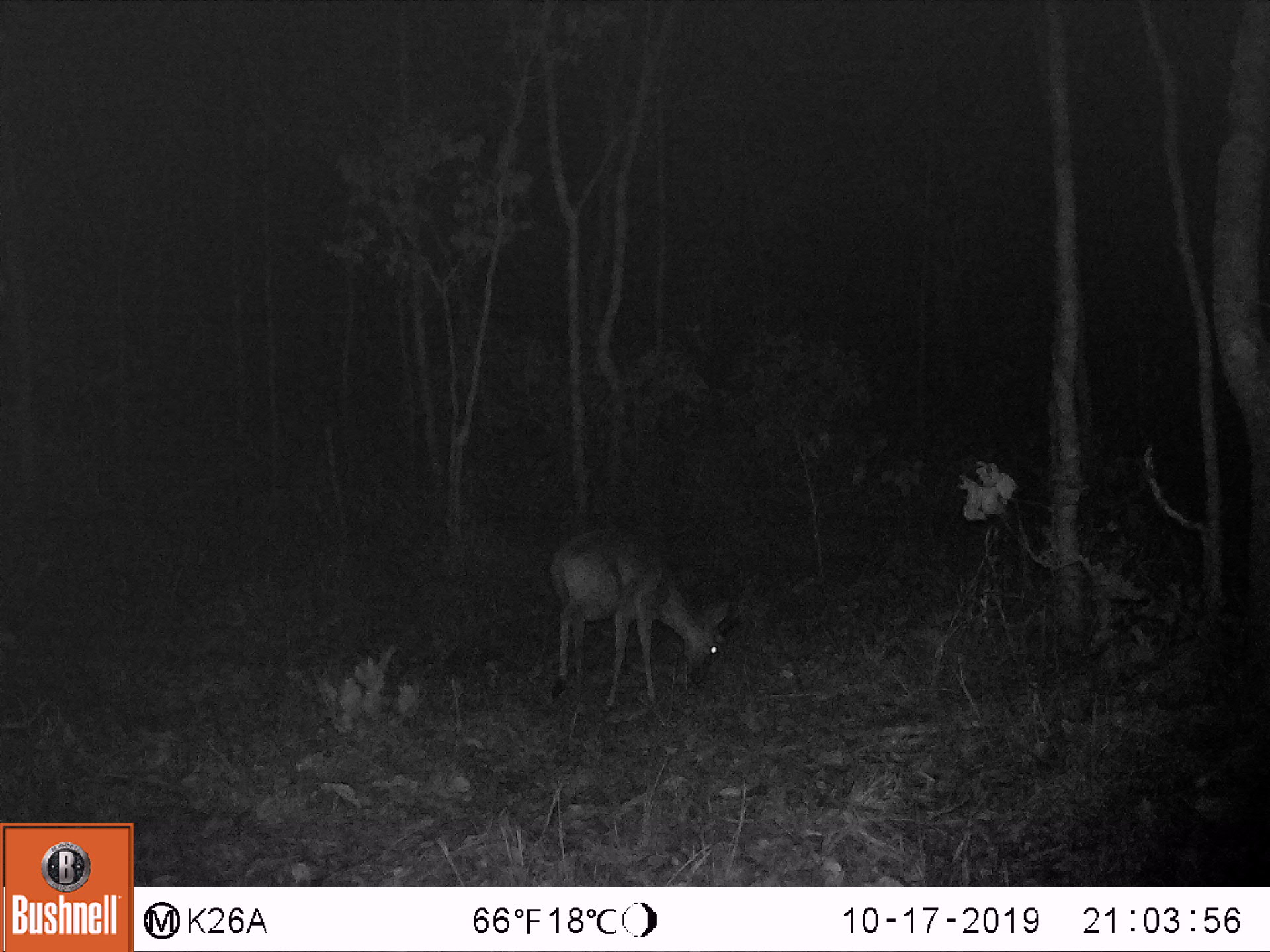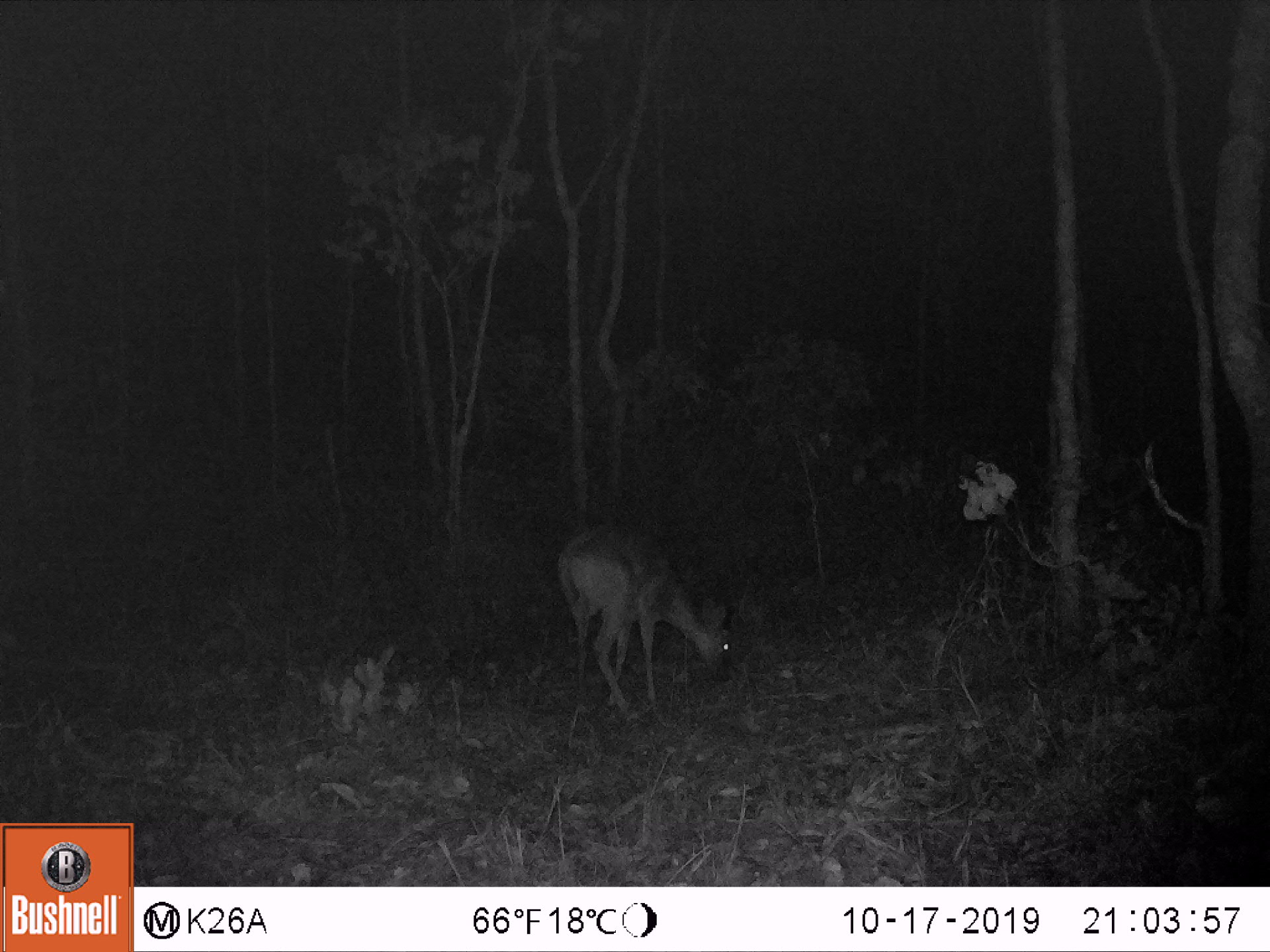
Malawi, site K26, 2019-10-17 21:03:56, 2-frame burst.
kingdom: Animalia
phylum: Chordata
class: Mammalia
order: Artiodactyla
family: Bovidae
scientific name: Antilopinae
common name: small antelope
Small antelope (Antilopinae), count 1.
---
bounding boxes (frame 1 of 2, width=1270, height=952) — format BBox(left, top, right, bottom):
small antelope: BBox(549, 523, 729, 701)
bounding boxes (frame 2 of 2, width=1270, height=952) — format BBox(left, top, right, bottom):
small antelope: BBox(555, 524, 738, 704)